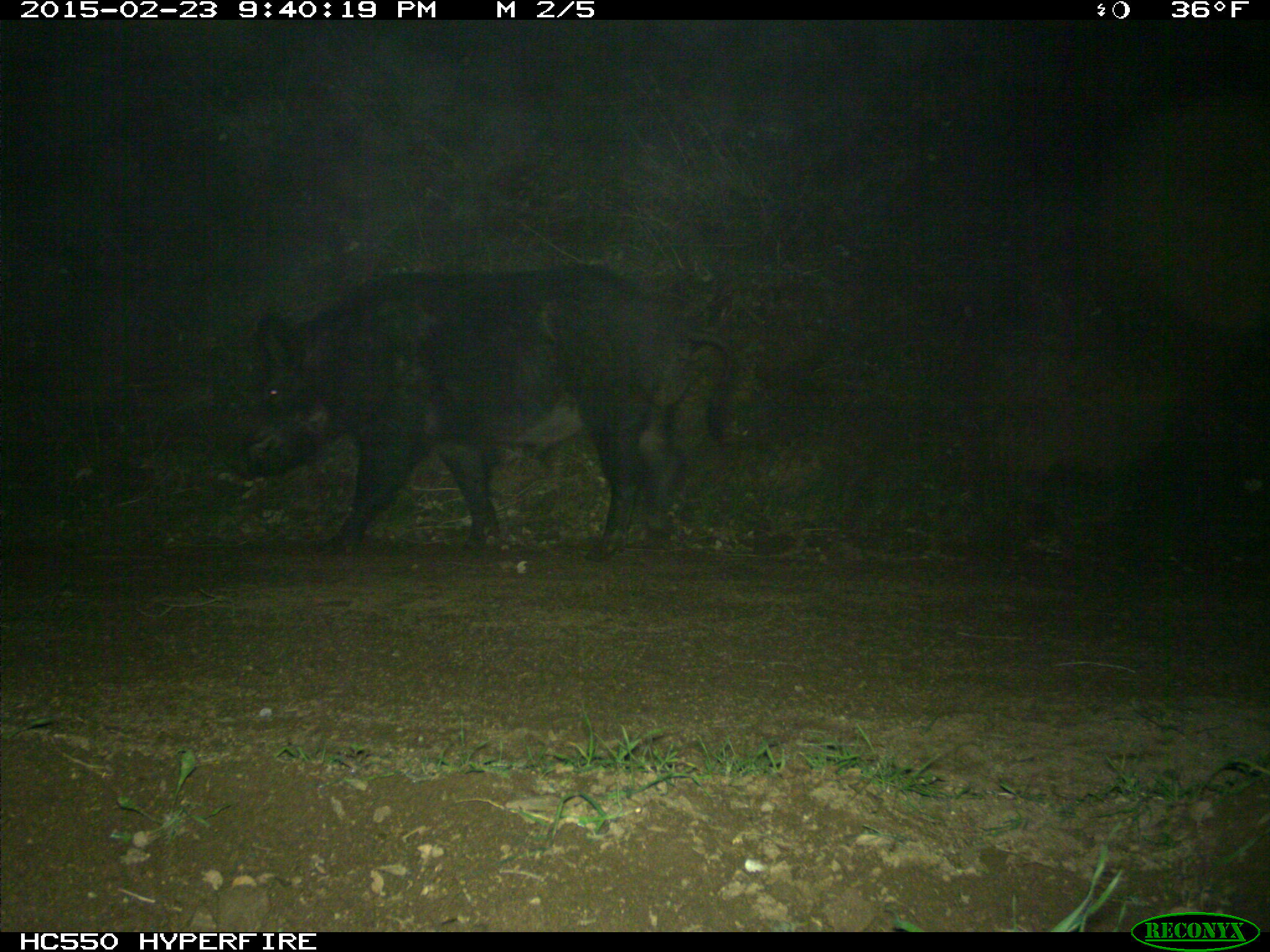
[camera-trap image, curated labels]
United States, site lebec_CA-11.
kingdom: Animalia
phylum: Chordata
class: Mammalia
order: Artiodactyla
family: Suidae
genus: Sus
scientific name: Sus scrofa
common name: wild boar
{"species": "Sus scrofa (wild boar)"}